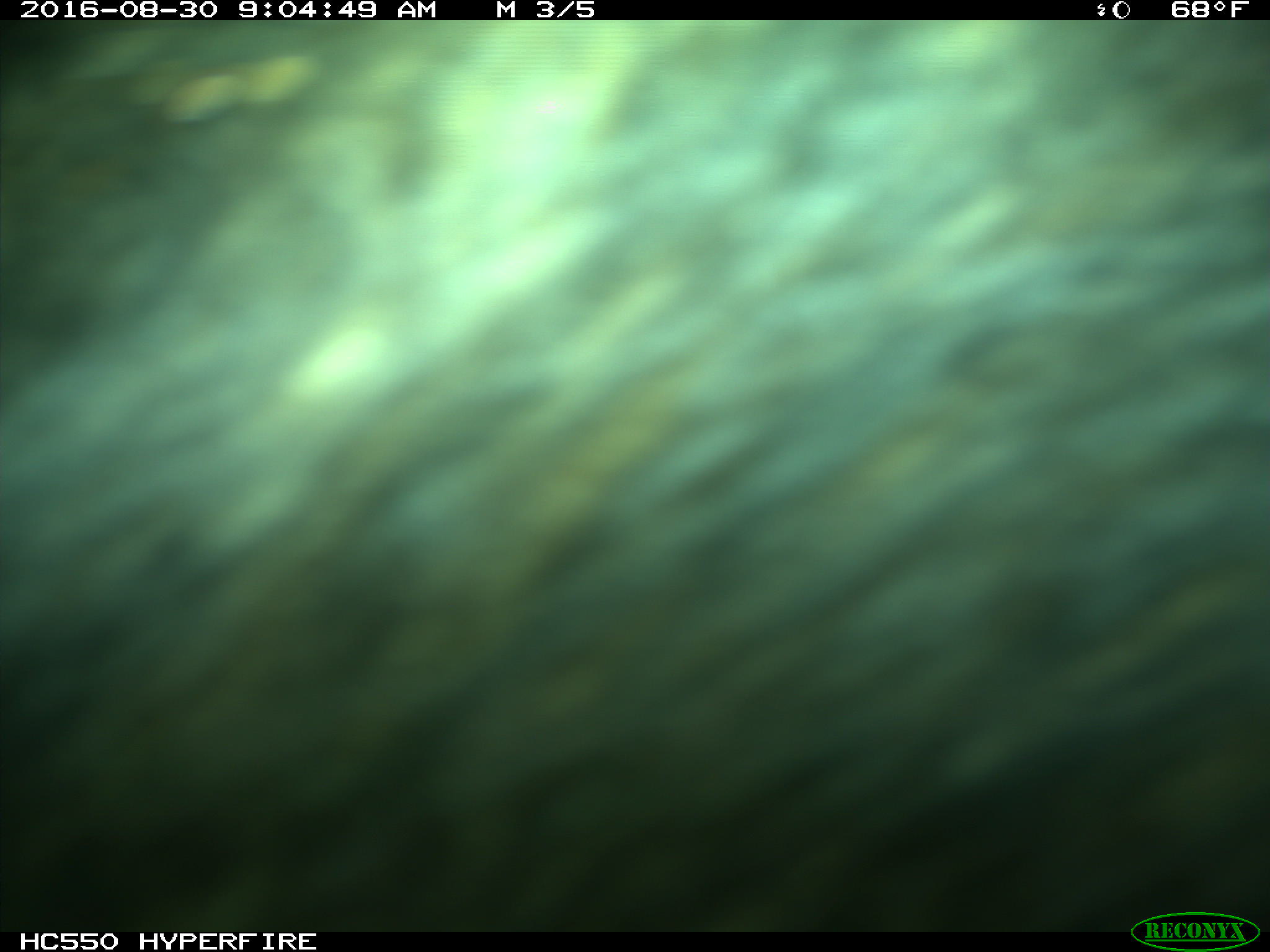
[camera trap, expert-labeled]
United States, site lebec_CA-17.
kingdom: Animalia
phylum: Chordata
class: Mammalia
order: Carnivora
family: Ursidae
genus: Ursus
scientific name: Ursus americanus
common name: american black bear